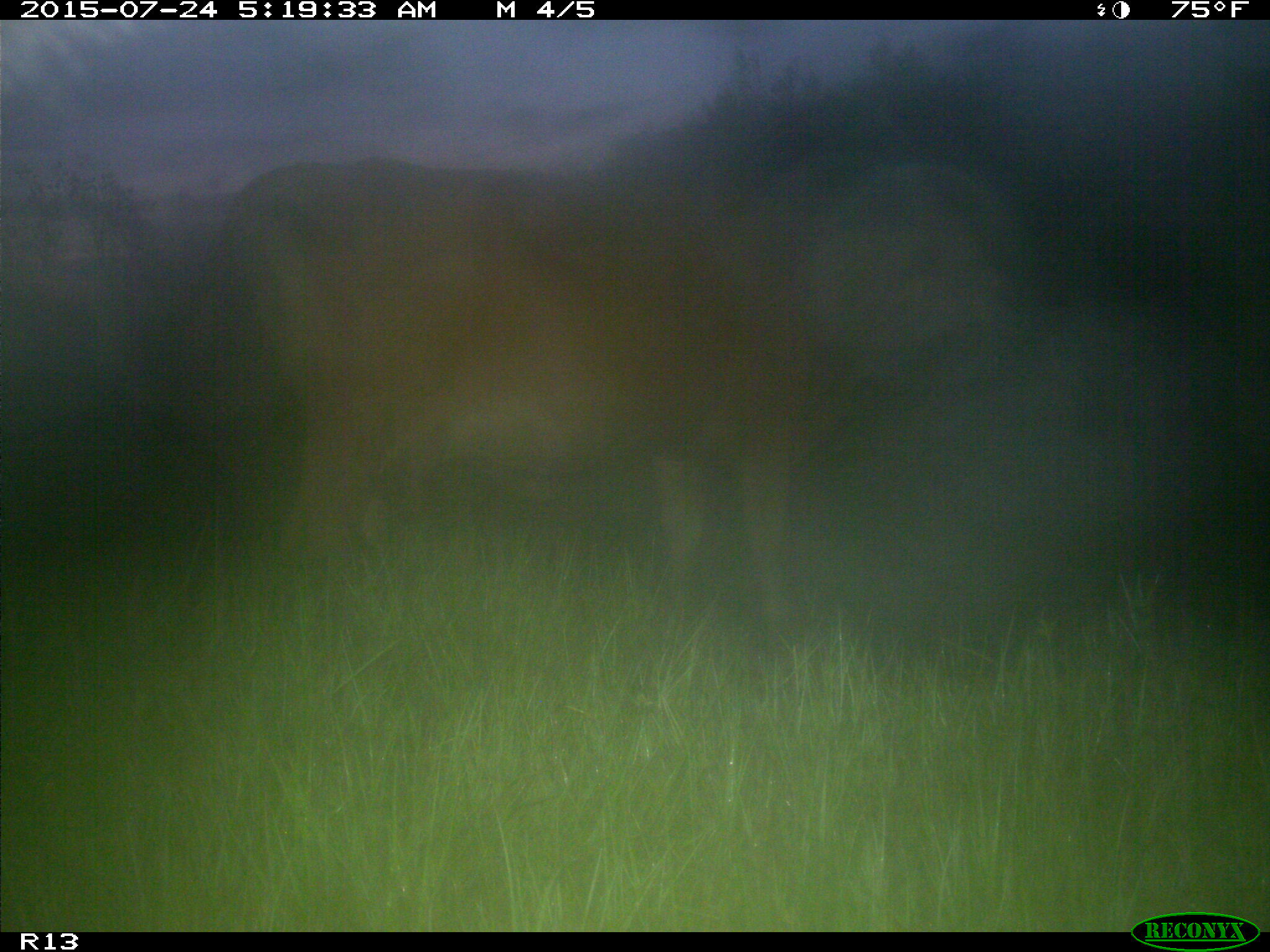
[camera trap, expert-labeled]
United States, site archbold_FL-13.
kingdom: Animalia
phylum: Chordata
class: Mammalia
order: Artiodactyla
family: Bovidae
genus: Bos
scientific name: Bos taurus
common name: domestic cow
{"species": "Bos taurus (domestic cow)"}